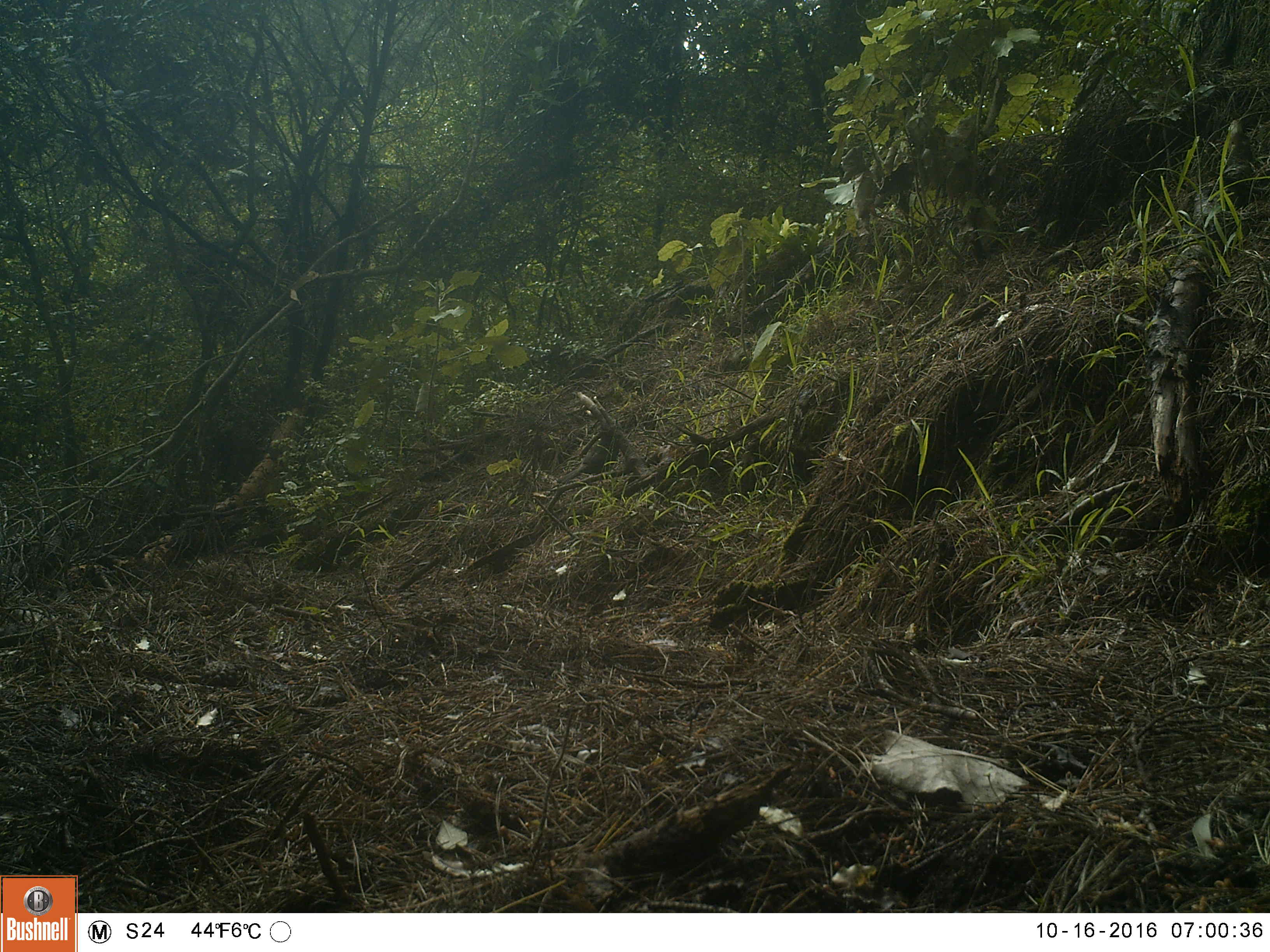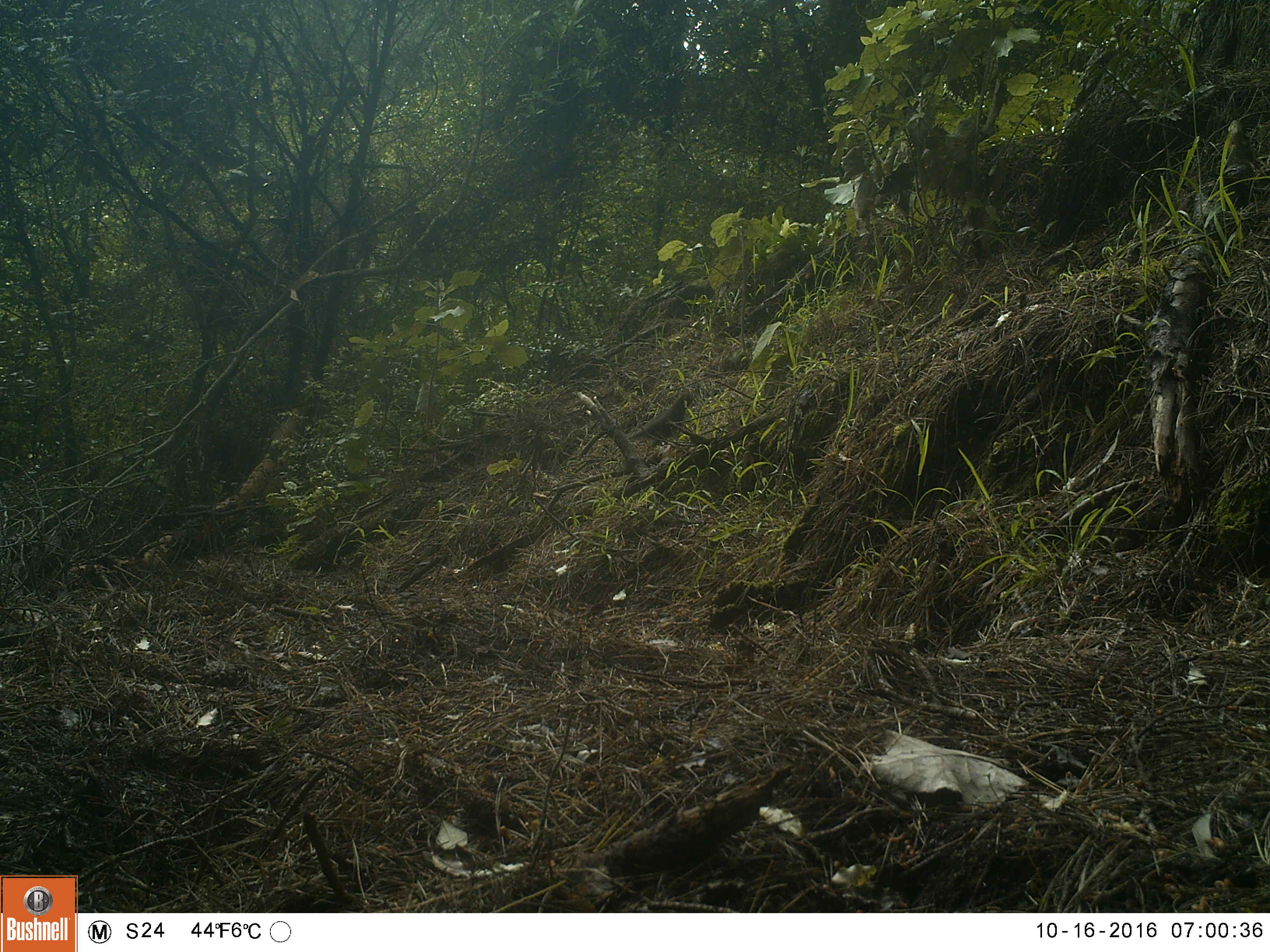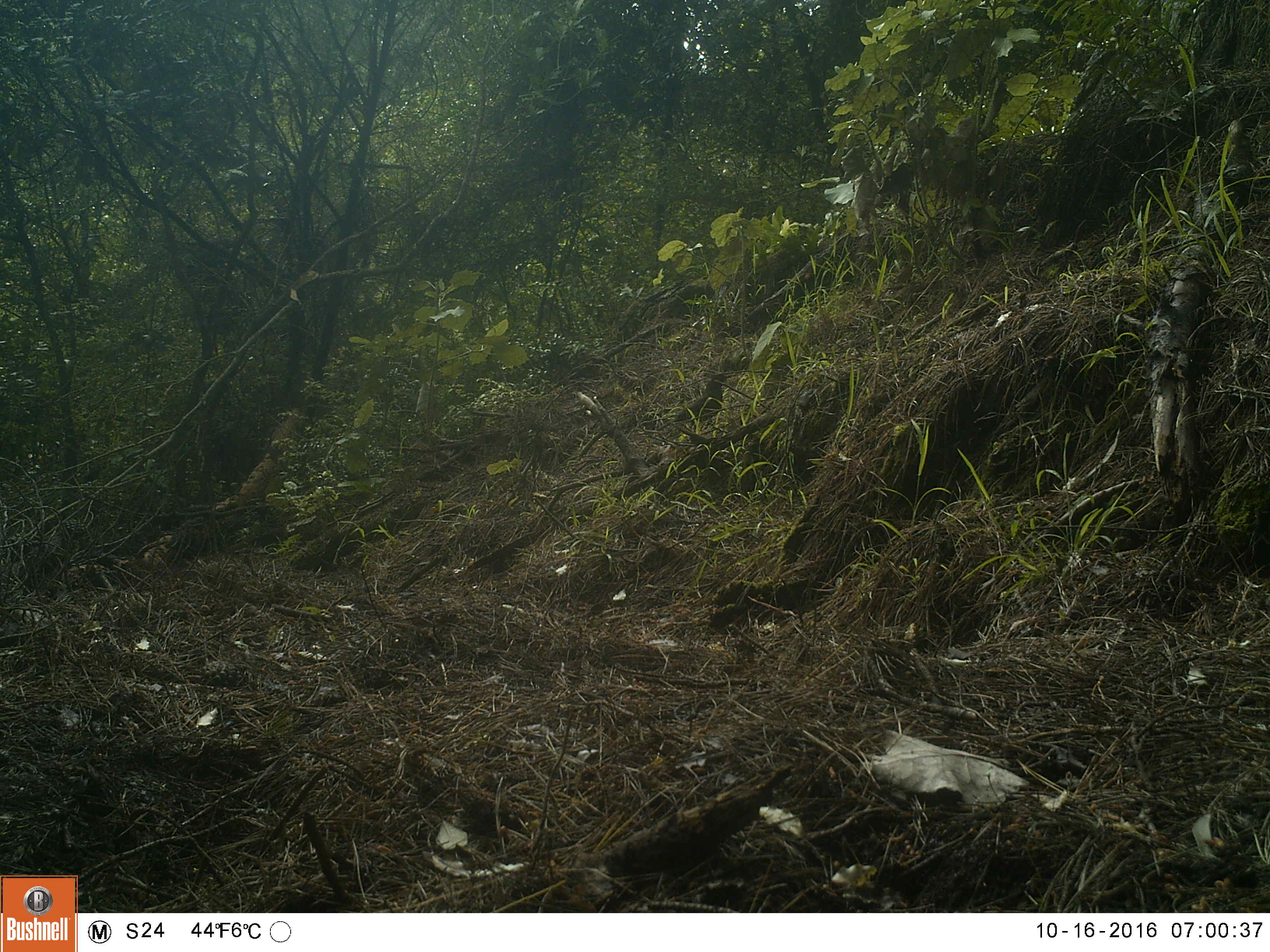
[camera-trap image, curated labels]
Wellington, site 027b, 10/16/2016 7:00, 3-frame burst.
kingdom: Animalia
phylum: Chordata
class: Aves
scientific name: Aves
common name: bird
Bird (Aves).